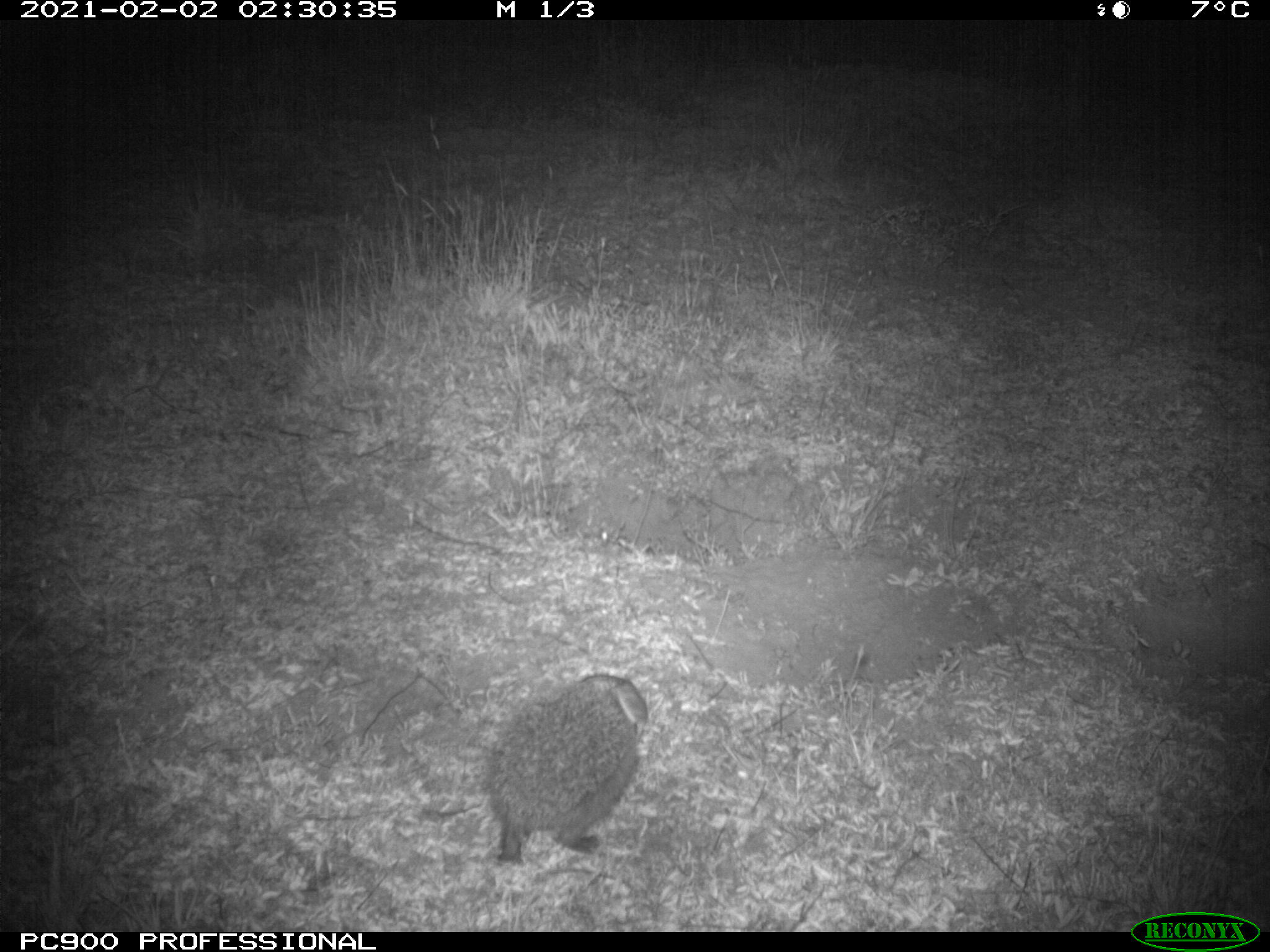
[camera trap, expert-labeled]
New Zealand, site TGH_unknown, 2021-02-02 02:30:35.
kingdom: Animalia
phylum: Chordata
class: Mammalia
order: Eulipotyphla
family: Erinaceidae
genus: Erinaceus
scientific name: Erinaceus europaeus europaeus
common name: european hedgehog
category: hedgehog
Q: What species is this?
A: Hedgehog (european hedgehog) (Erinaceus europaeus europaeus).